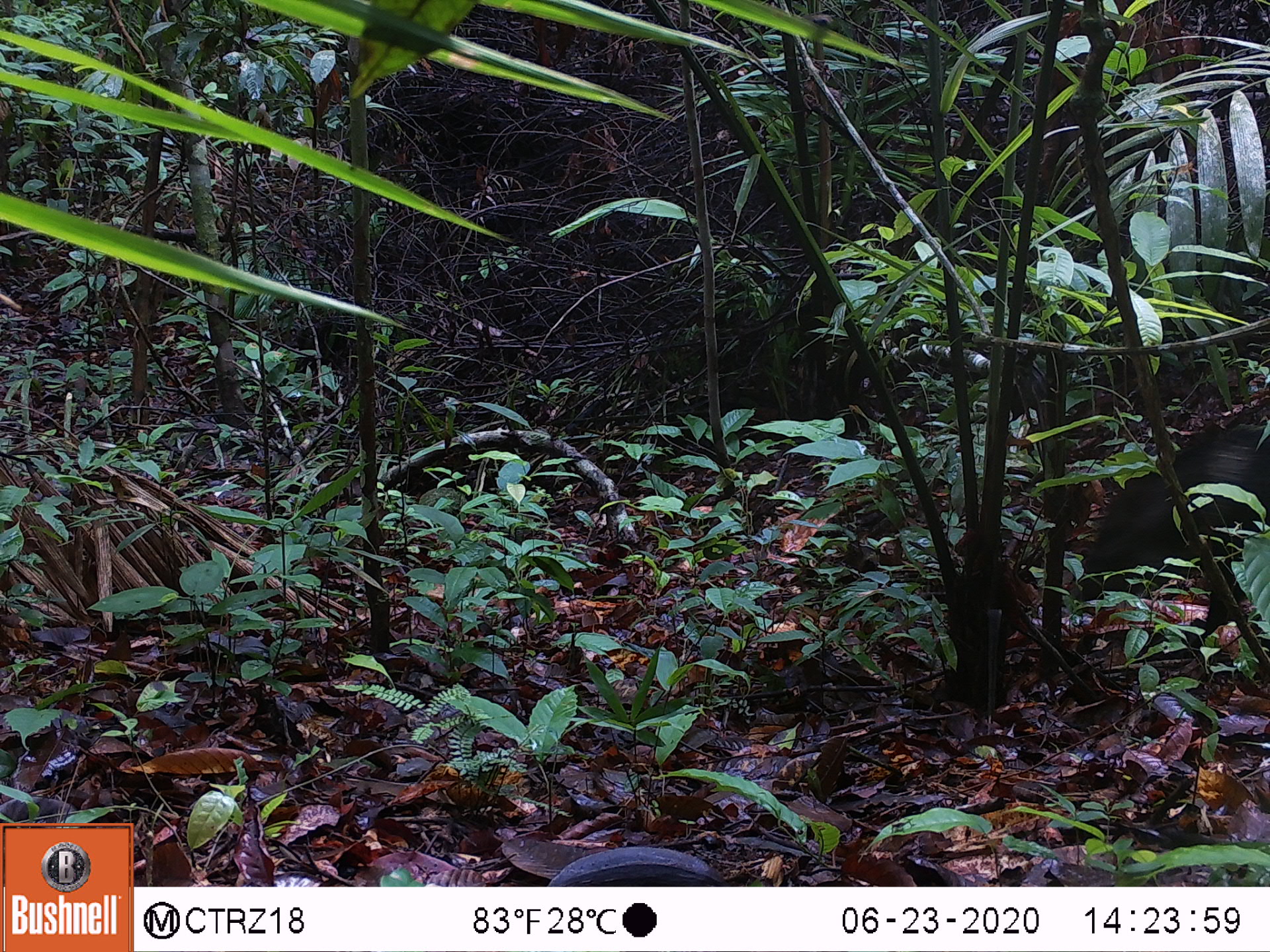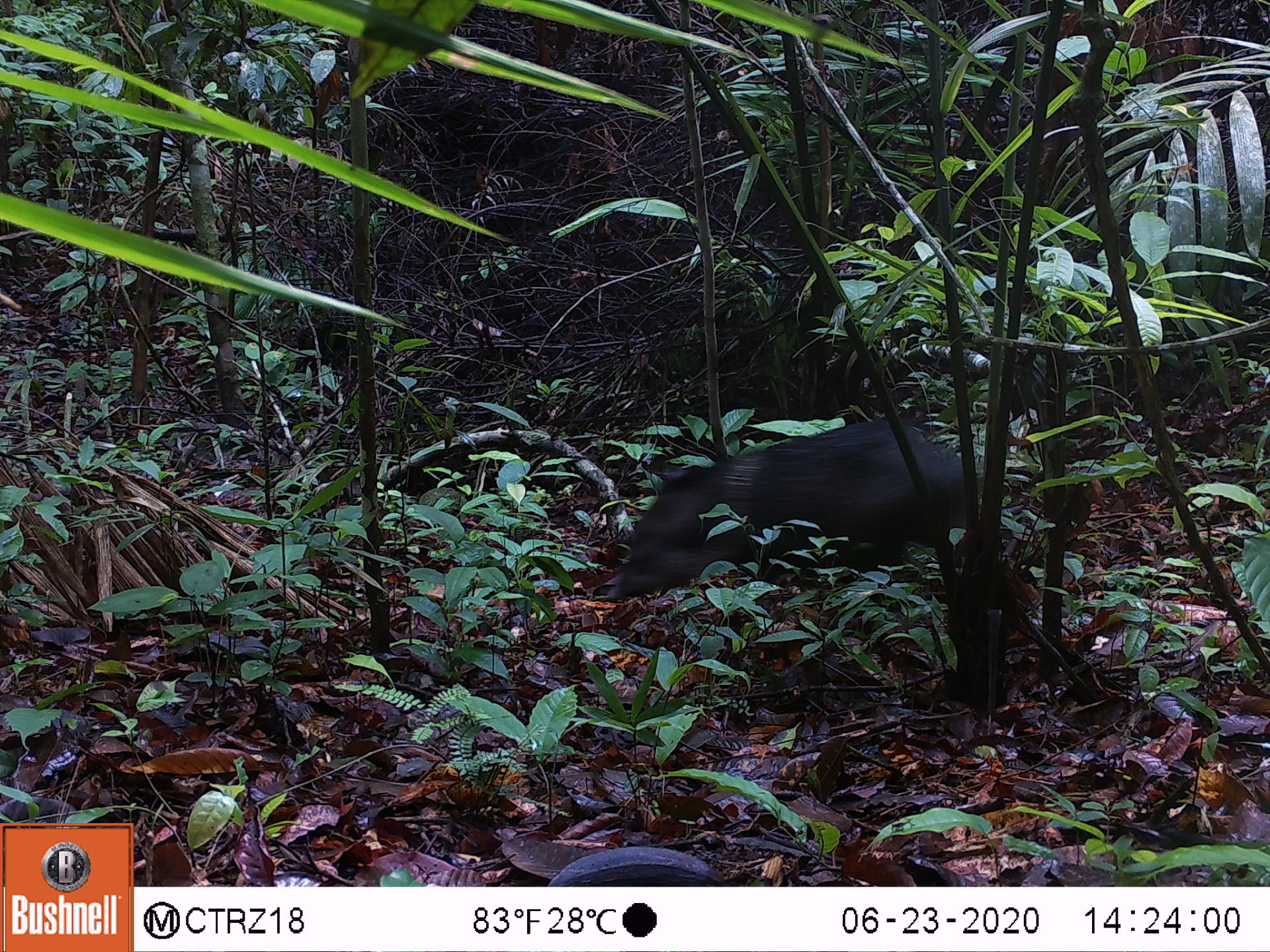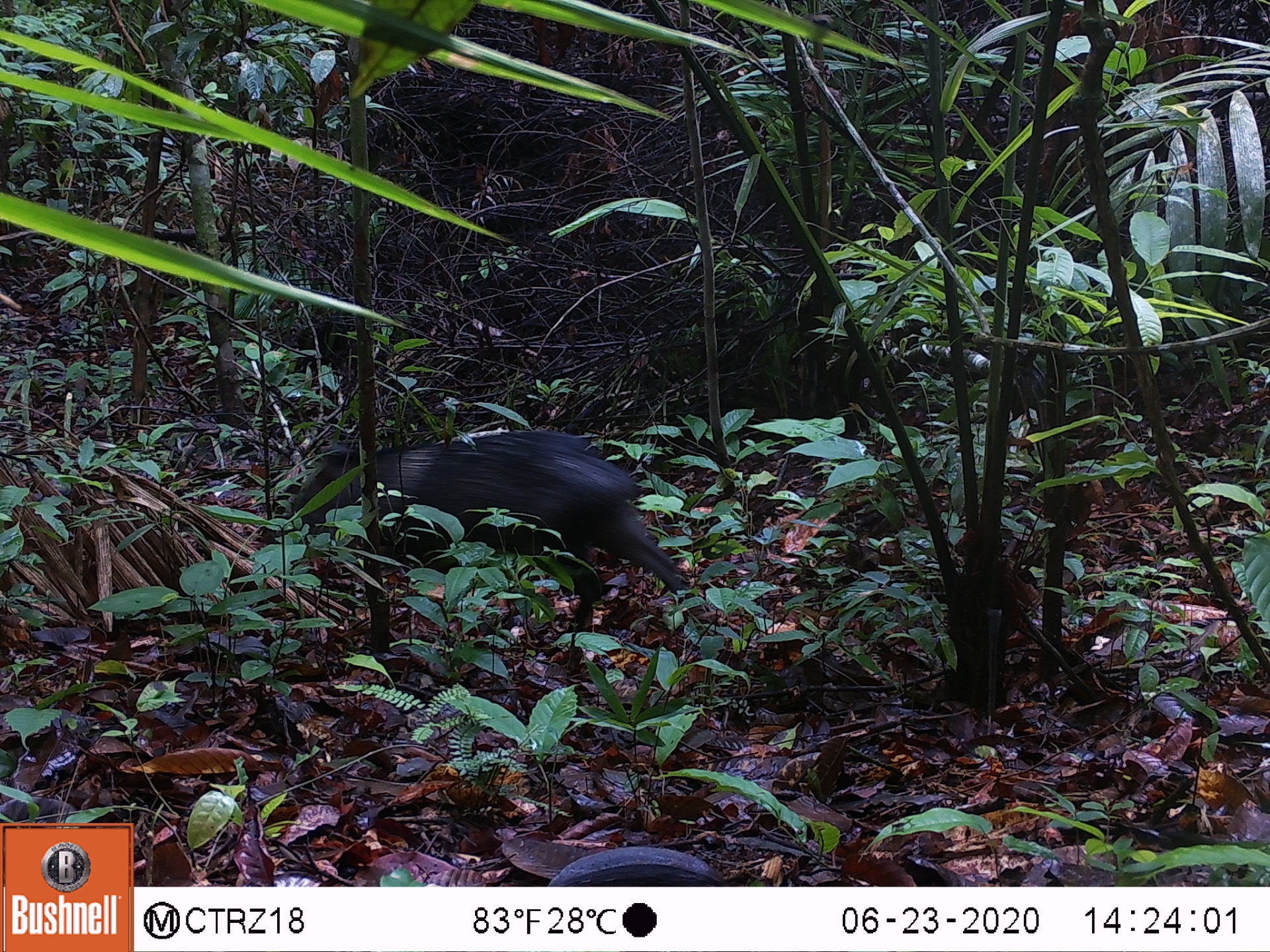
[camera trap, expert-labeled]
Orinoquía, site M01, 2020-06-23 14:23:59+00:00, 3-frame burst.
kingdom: Animalia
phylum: Chordata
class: Mammalia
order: Artiodactyla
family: Tayassuidae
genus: Pecari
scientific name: Pecari tajacu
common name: collared peccary